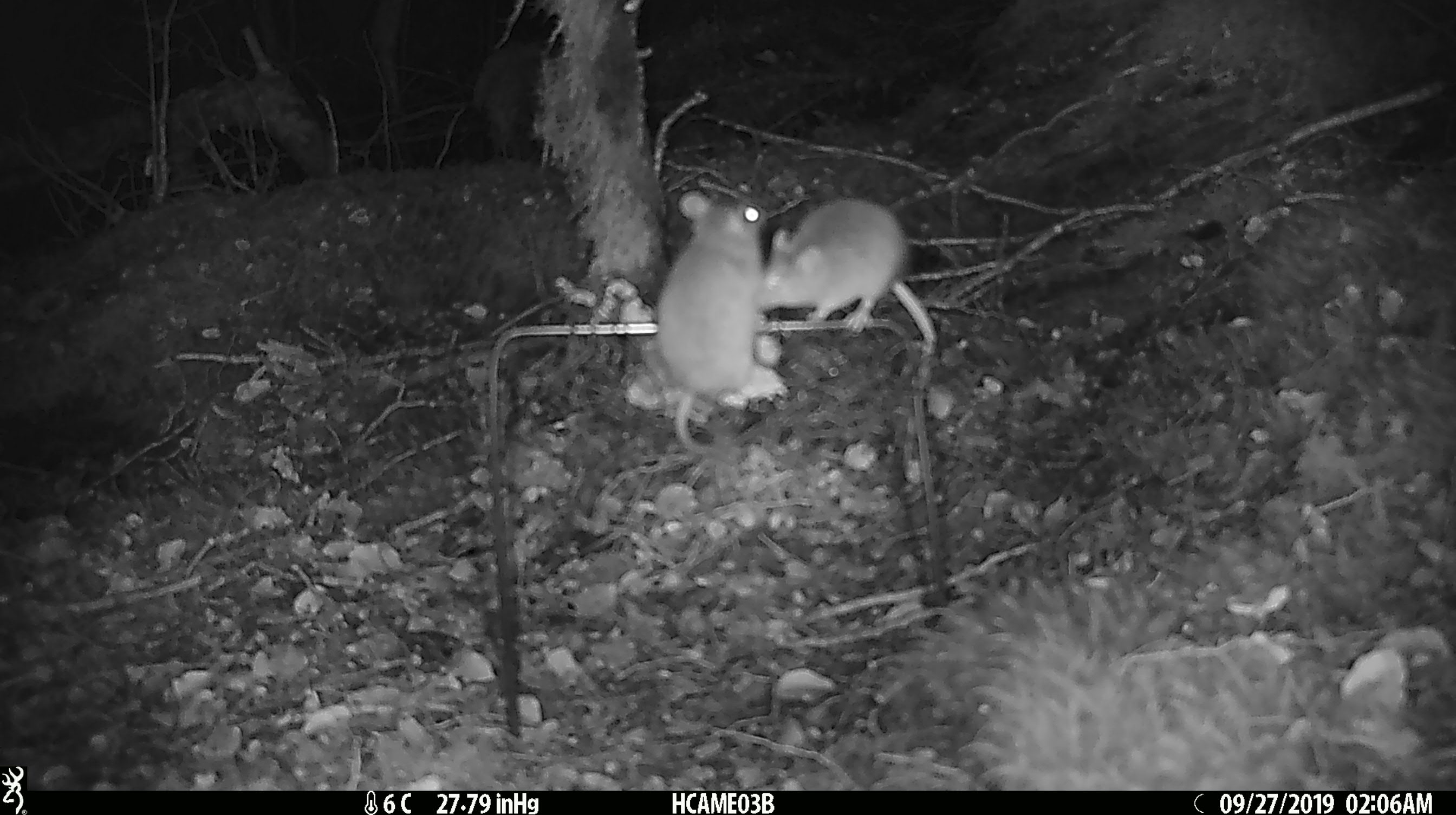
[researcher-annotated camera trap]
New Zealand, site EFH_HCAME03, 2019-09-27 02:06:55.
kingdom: Animalia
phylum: Chordata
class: Mammalia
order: Rodentia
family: Muridae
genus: Mus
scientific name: Mus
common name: mouse